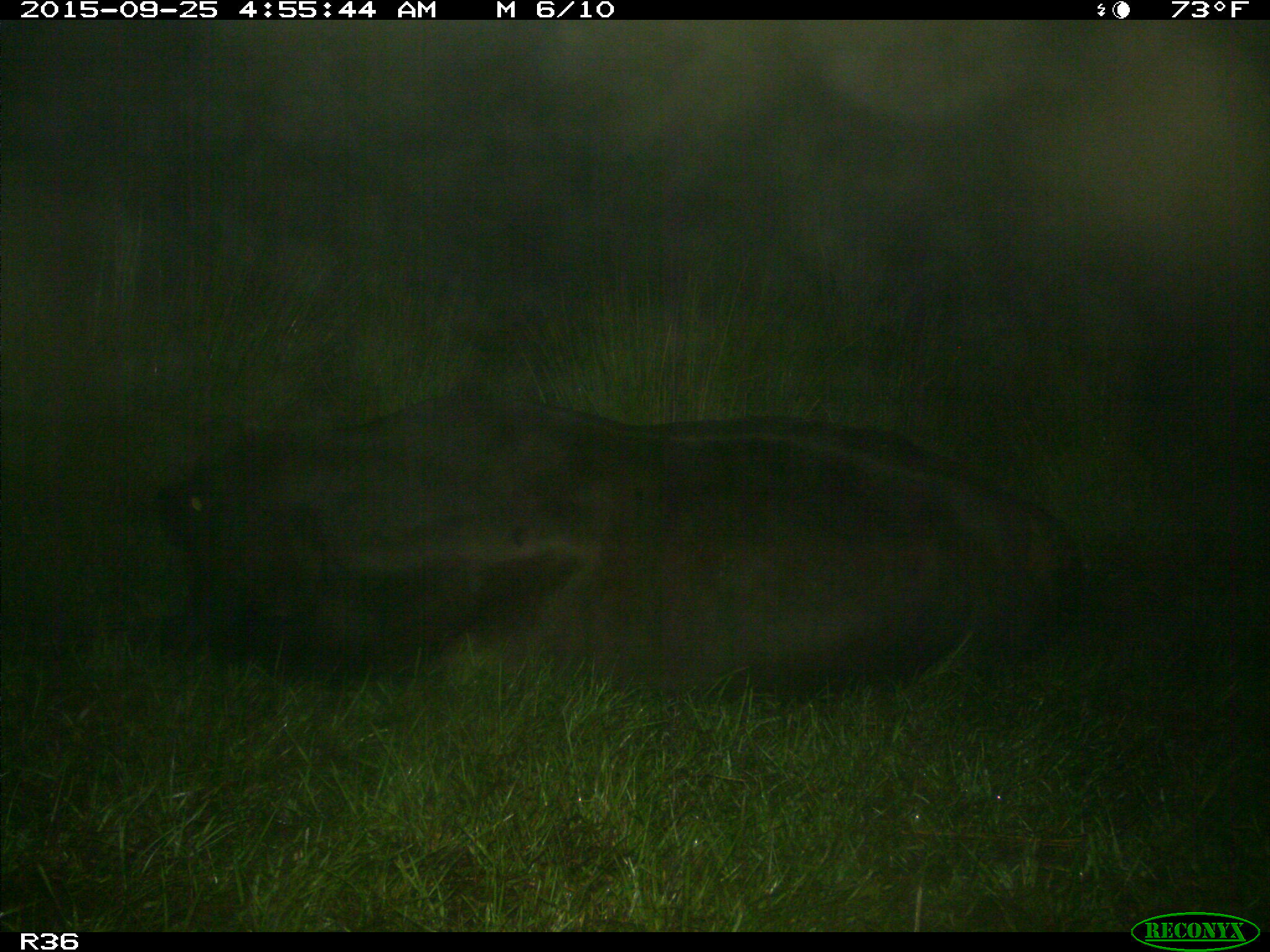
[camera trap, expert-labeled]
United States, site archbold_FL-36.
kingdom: Animalia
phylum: Chordata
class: Mammalia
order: Artiodactyla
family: Bovidae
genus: Bos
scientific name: Bos taurus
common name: domestic cow